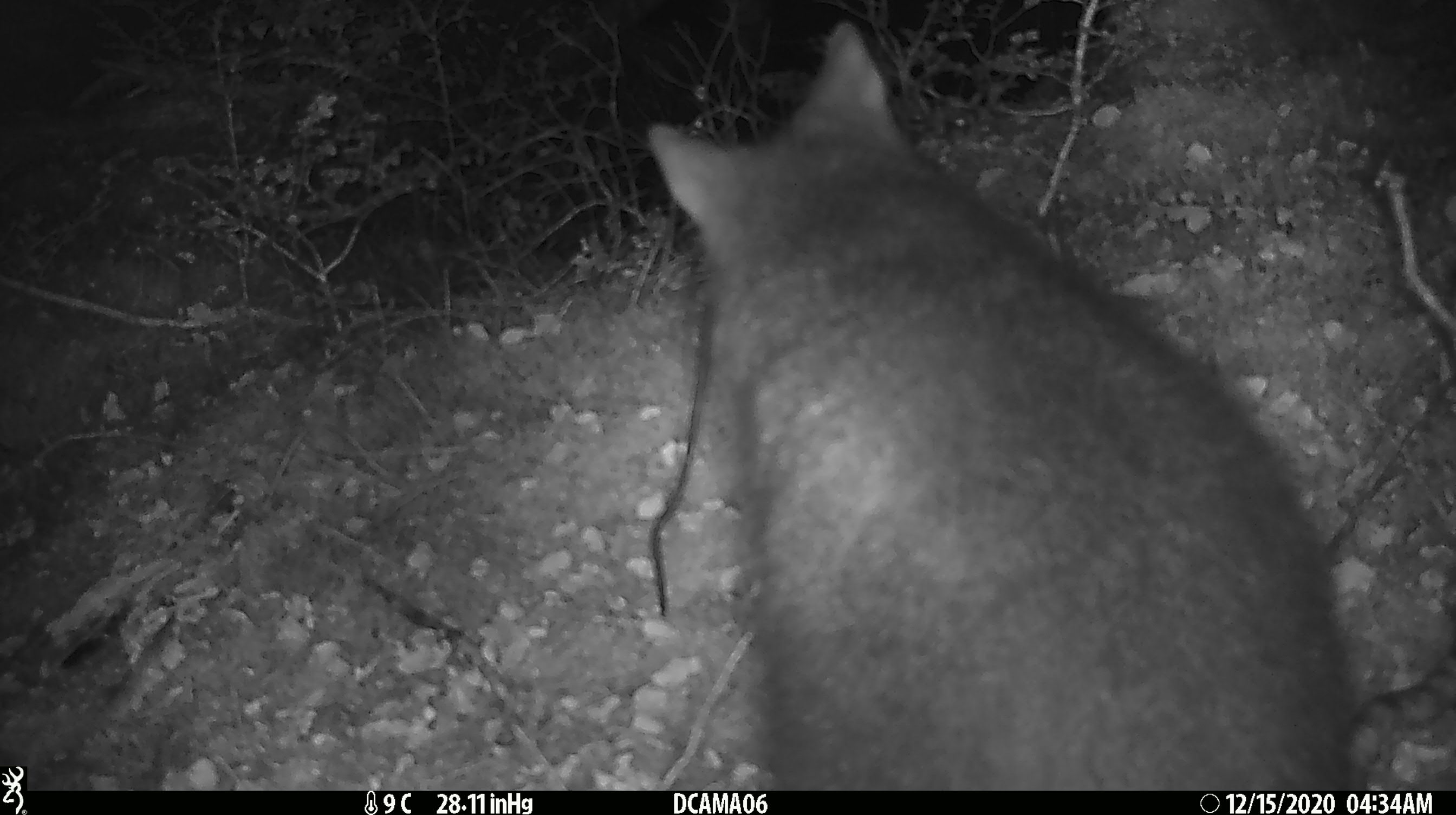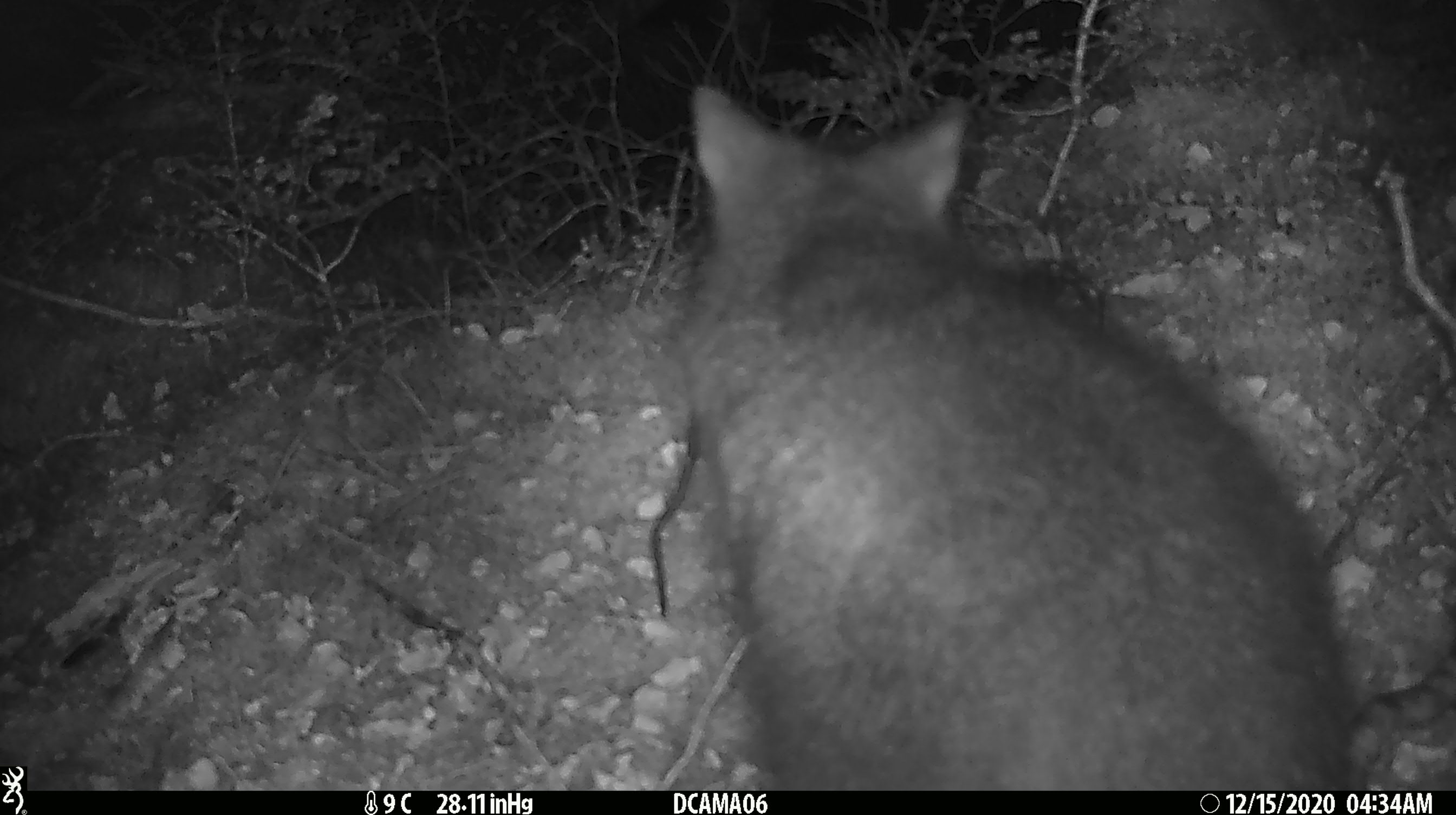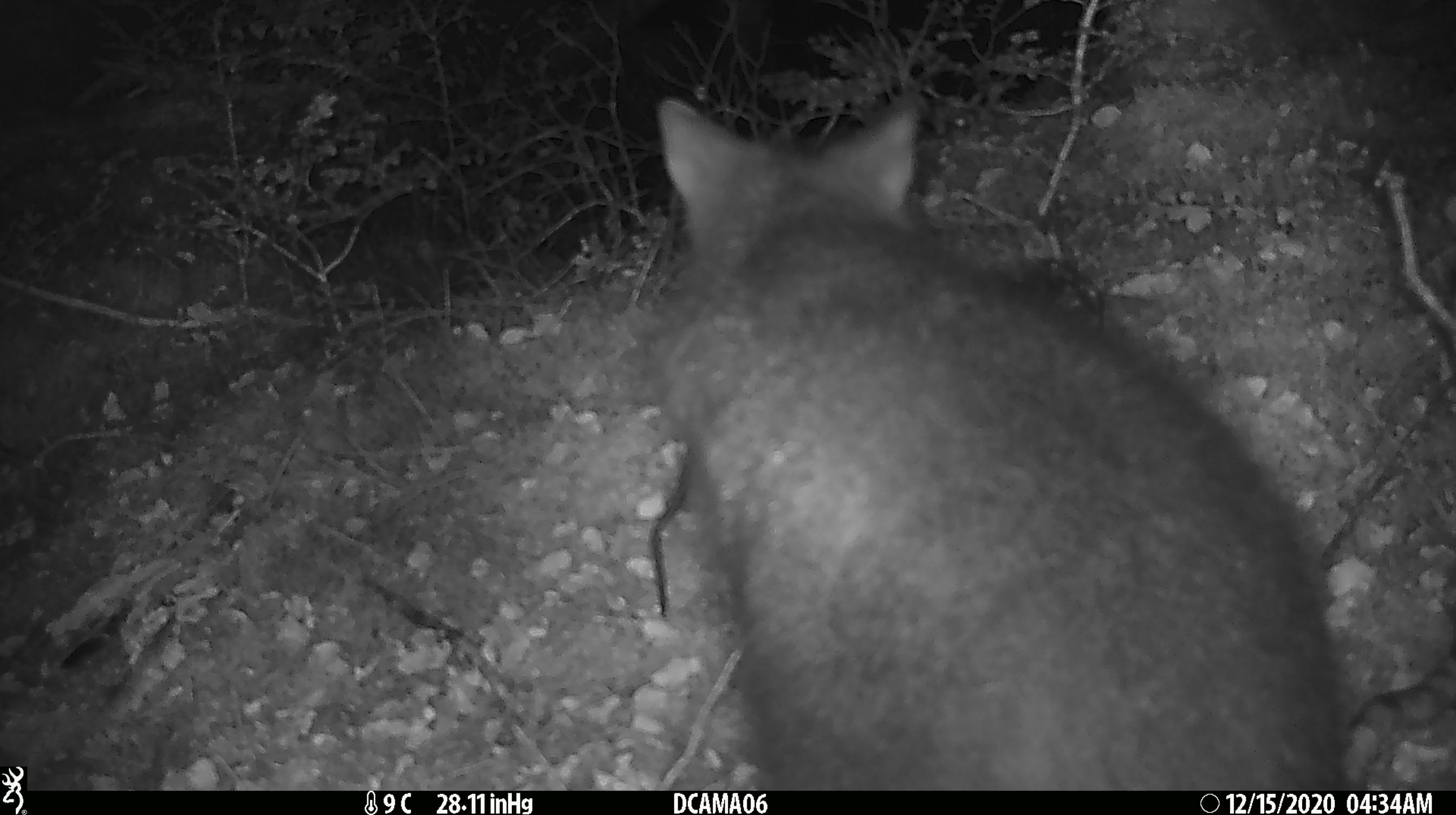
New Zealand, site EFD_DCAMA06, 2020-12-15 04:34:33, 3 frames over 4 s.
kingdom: Animalia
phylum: Chordata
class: Mammalia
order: Diprotodontia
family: Phalangeridae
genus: Trichosurus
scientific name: Trichosurus vulpecula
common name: common brushtail possum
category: possum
Possum (common brushtail possum) (Trichosurus vulpecula).